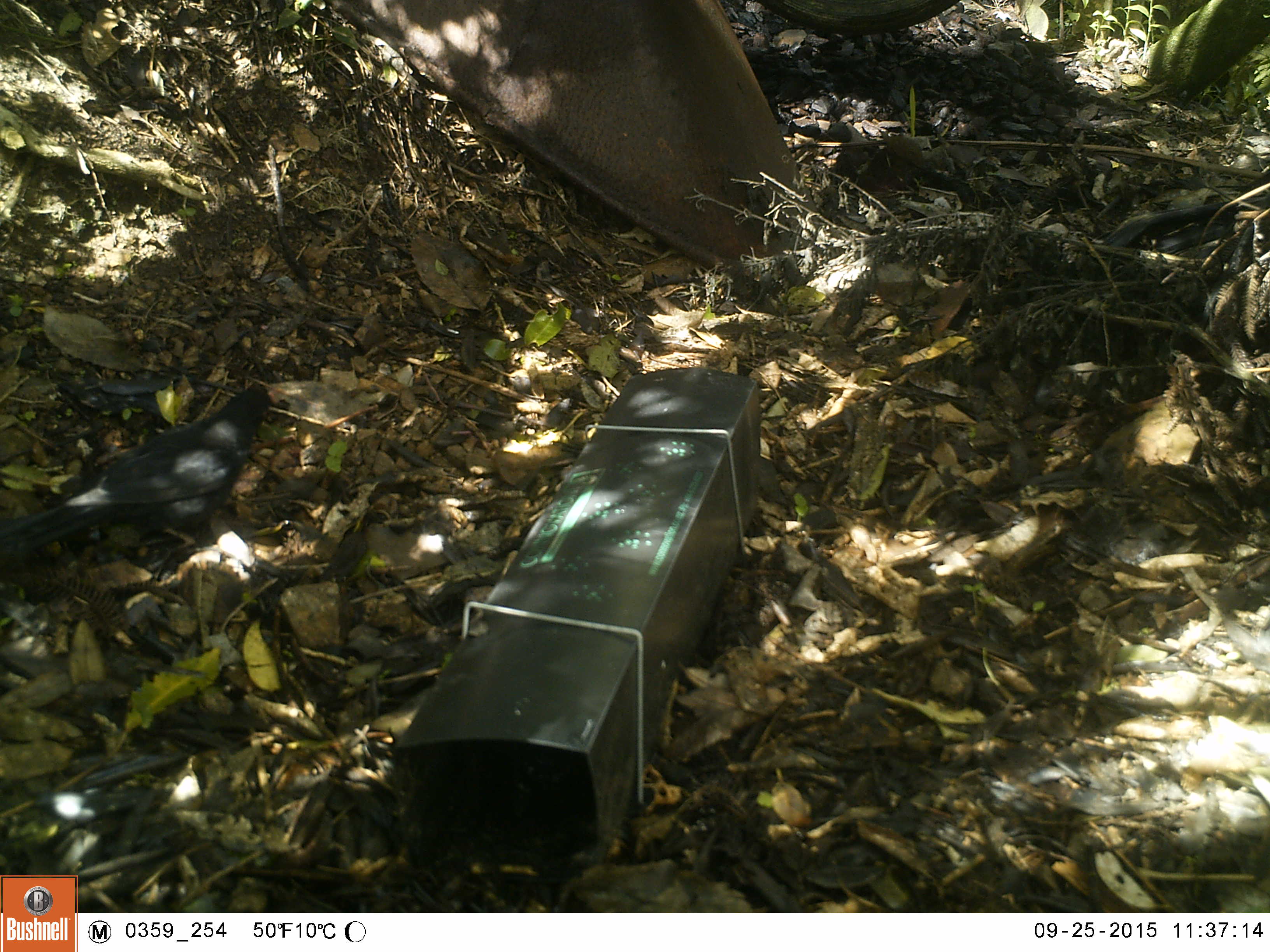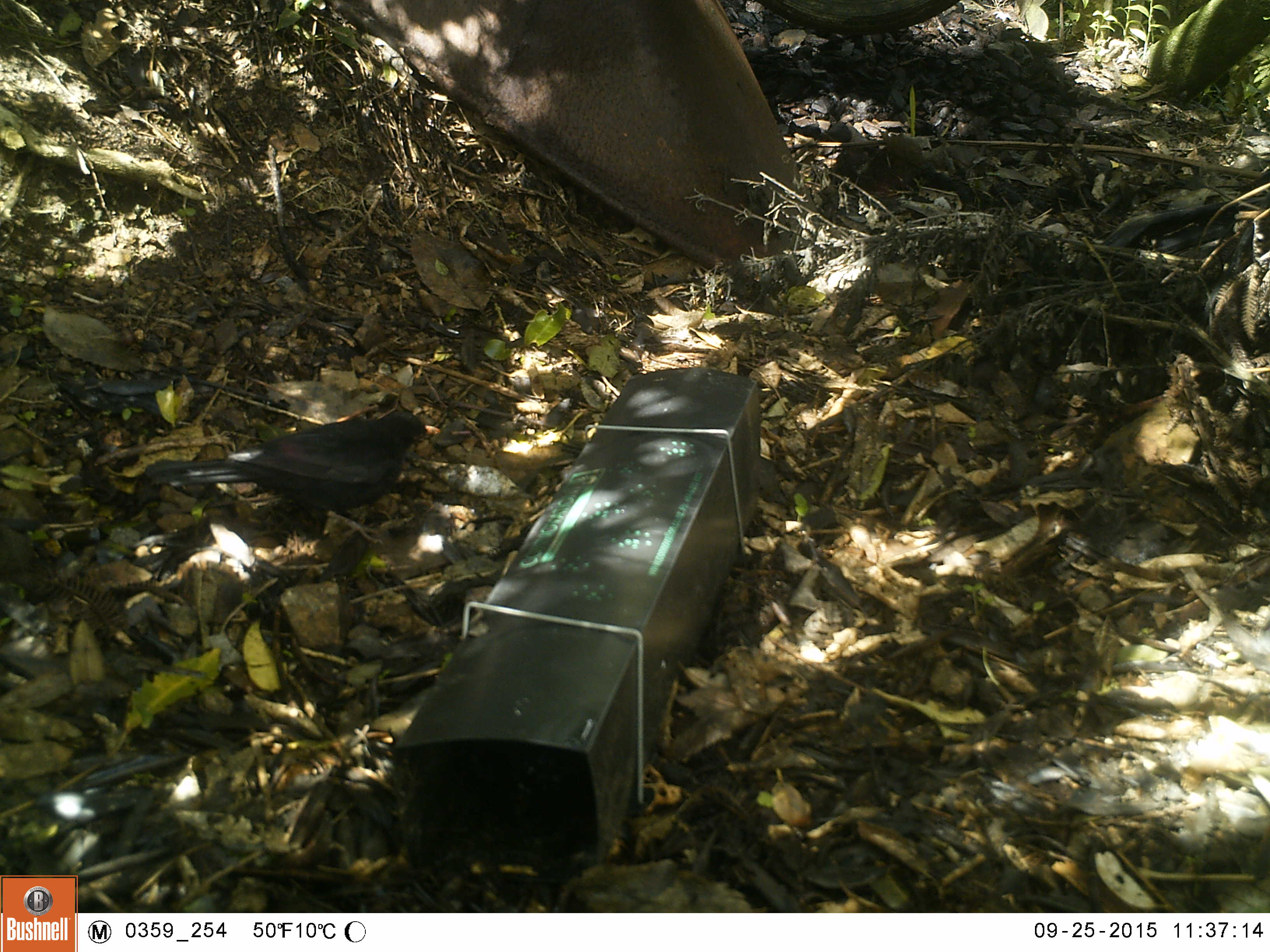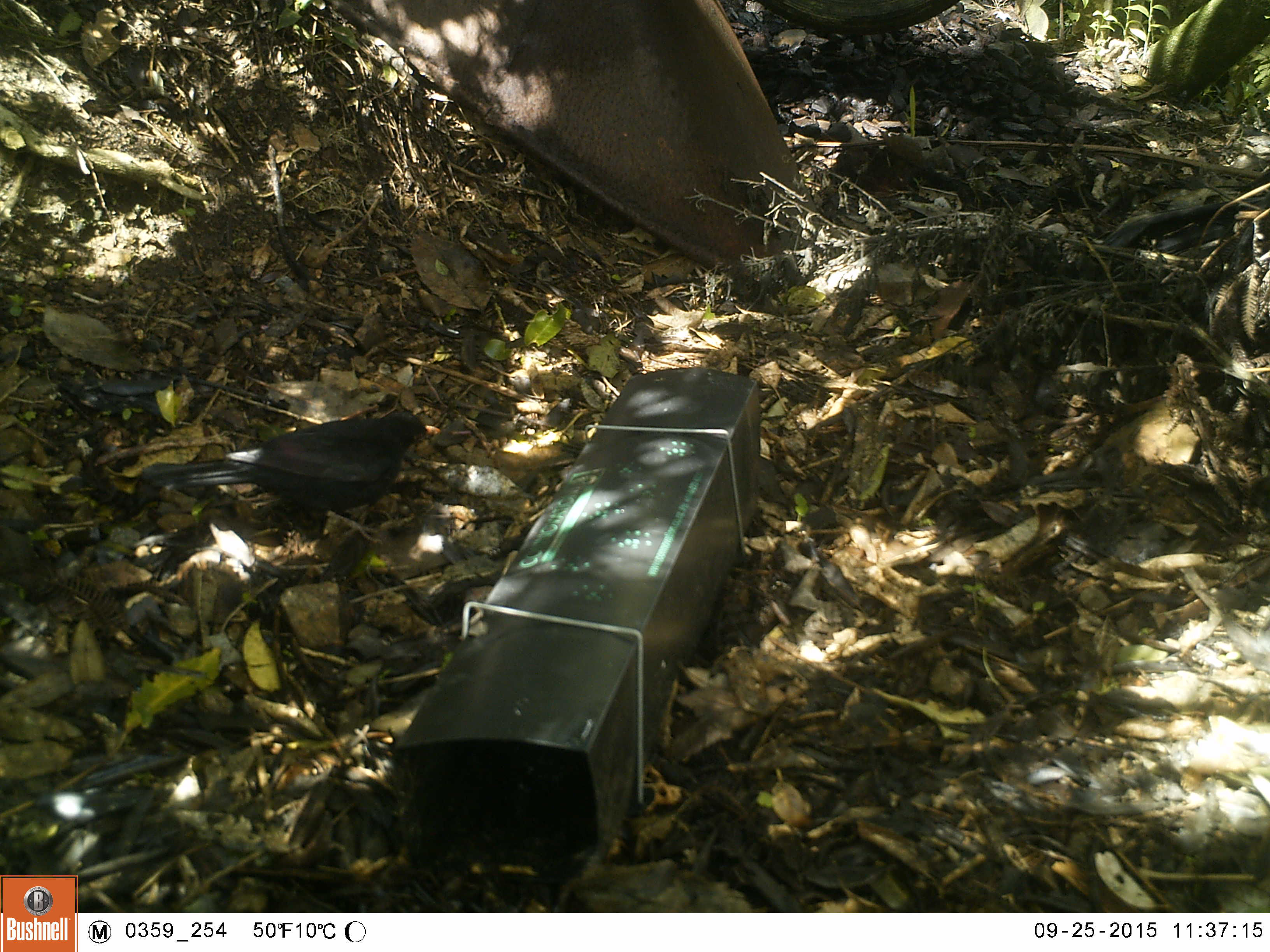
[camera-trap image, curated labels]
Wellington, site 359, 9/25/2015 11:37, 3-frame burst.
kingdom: Animalia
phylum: Chordata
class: Aves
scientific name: Aves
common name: bird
Bird (Aves).